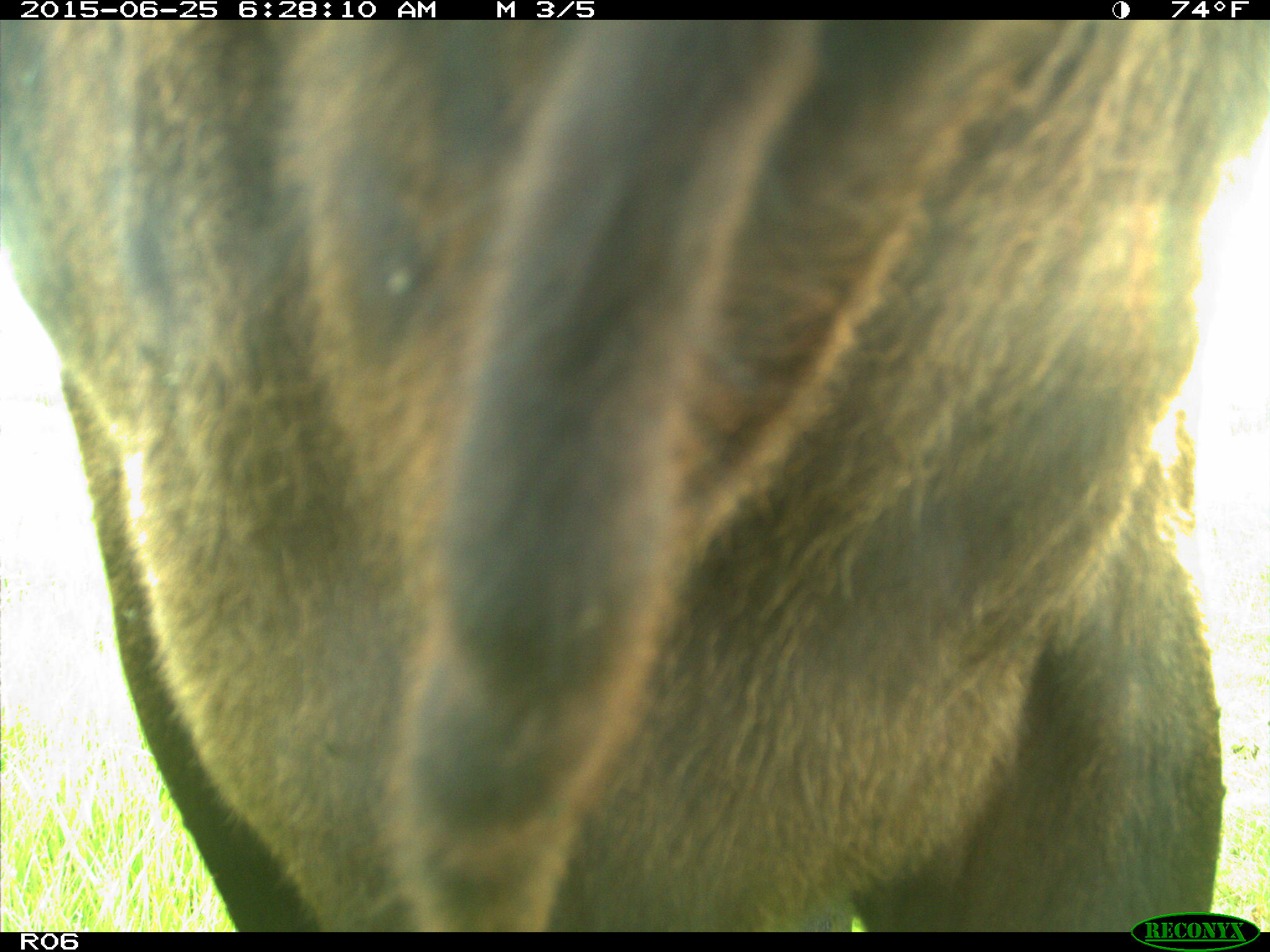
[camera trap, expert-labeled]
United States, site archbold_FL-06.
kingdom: Animalia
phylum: Chordata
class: Mammalia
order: Artiodactyla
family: Bovidae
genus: Bos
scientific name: Bos taurus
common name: domestic cow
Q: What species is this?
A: Bos taurus (domestic cow).